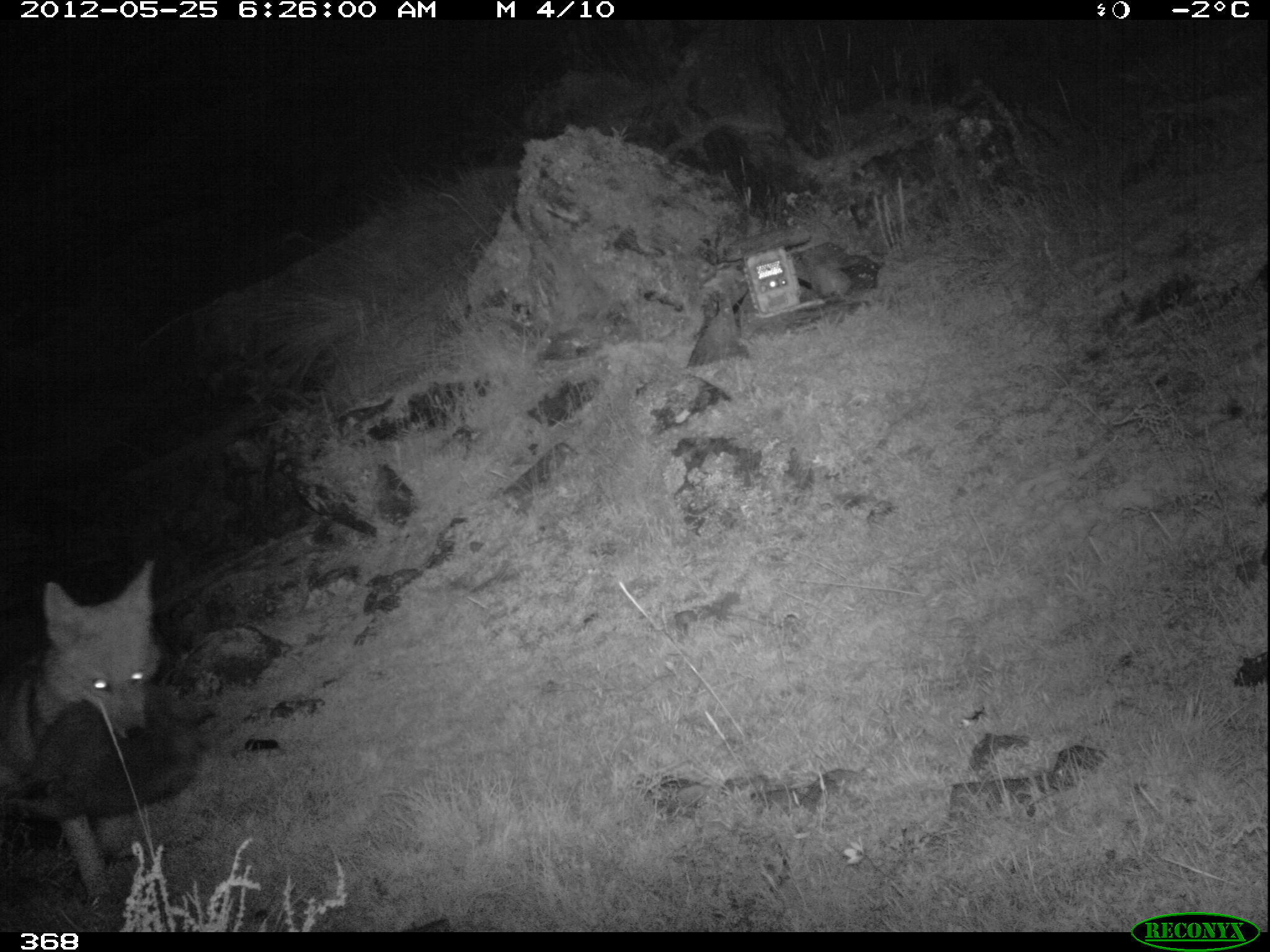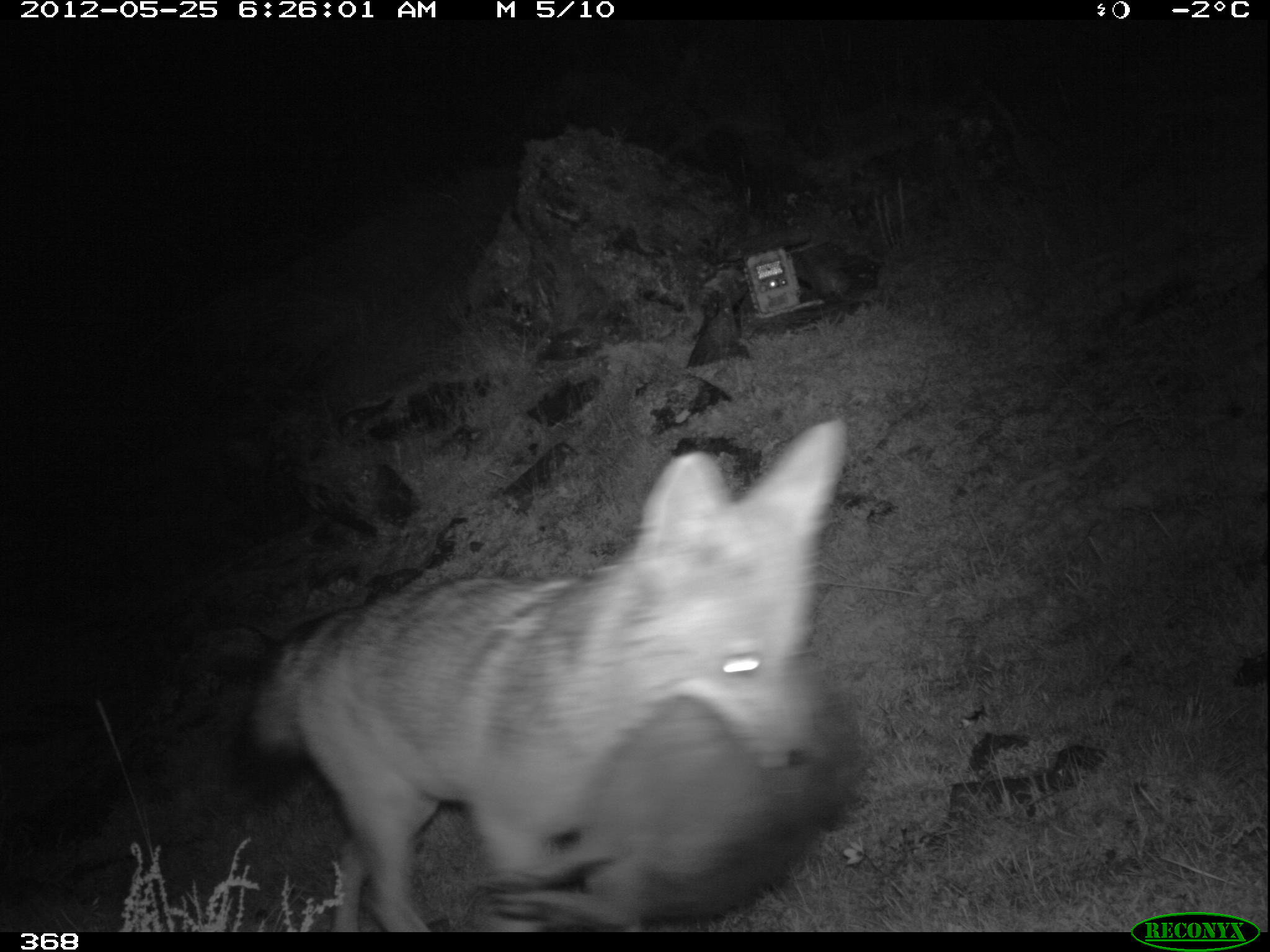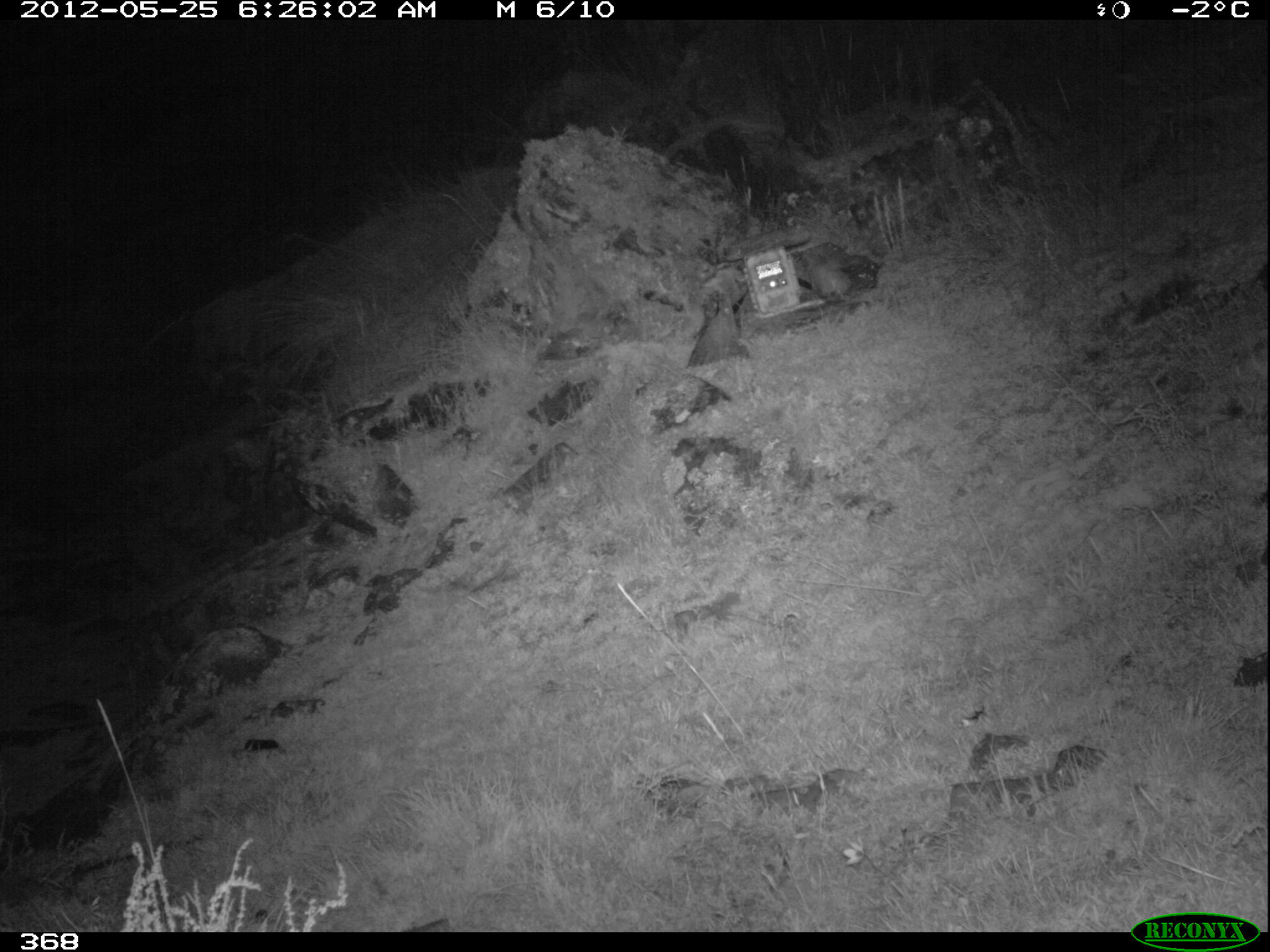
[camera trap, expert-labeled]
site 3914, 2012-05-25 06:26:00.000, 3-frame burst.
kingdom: Animalia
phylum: Chordata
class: Mammalia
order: Carnivora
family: Canidae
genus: Lycalopex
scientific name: Lycalopex culpaeus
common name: culpeo